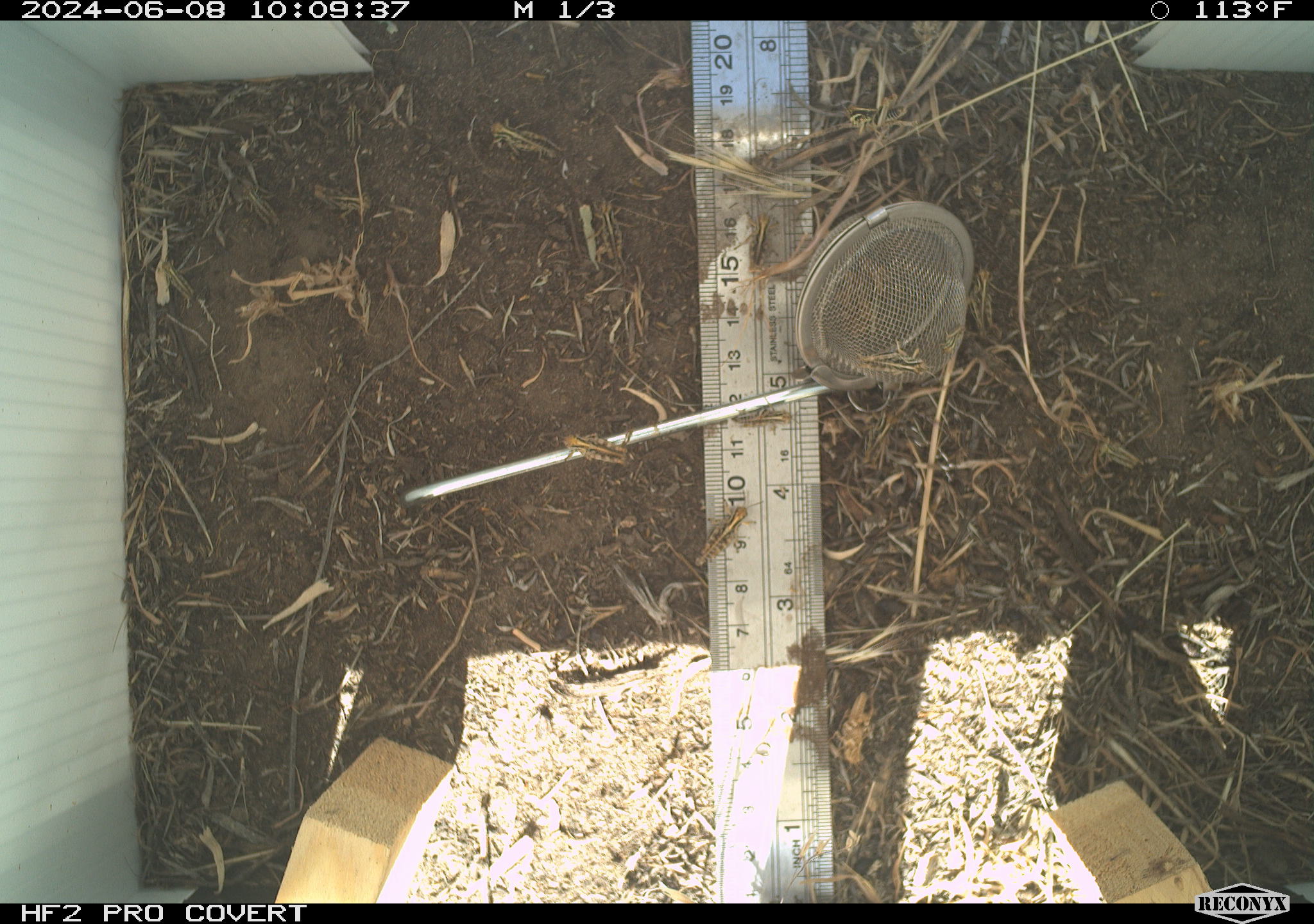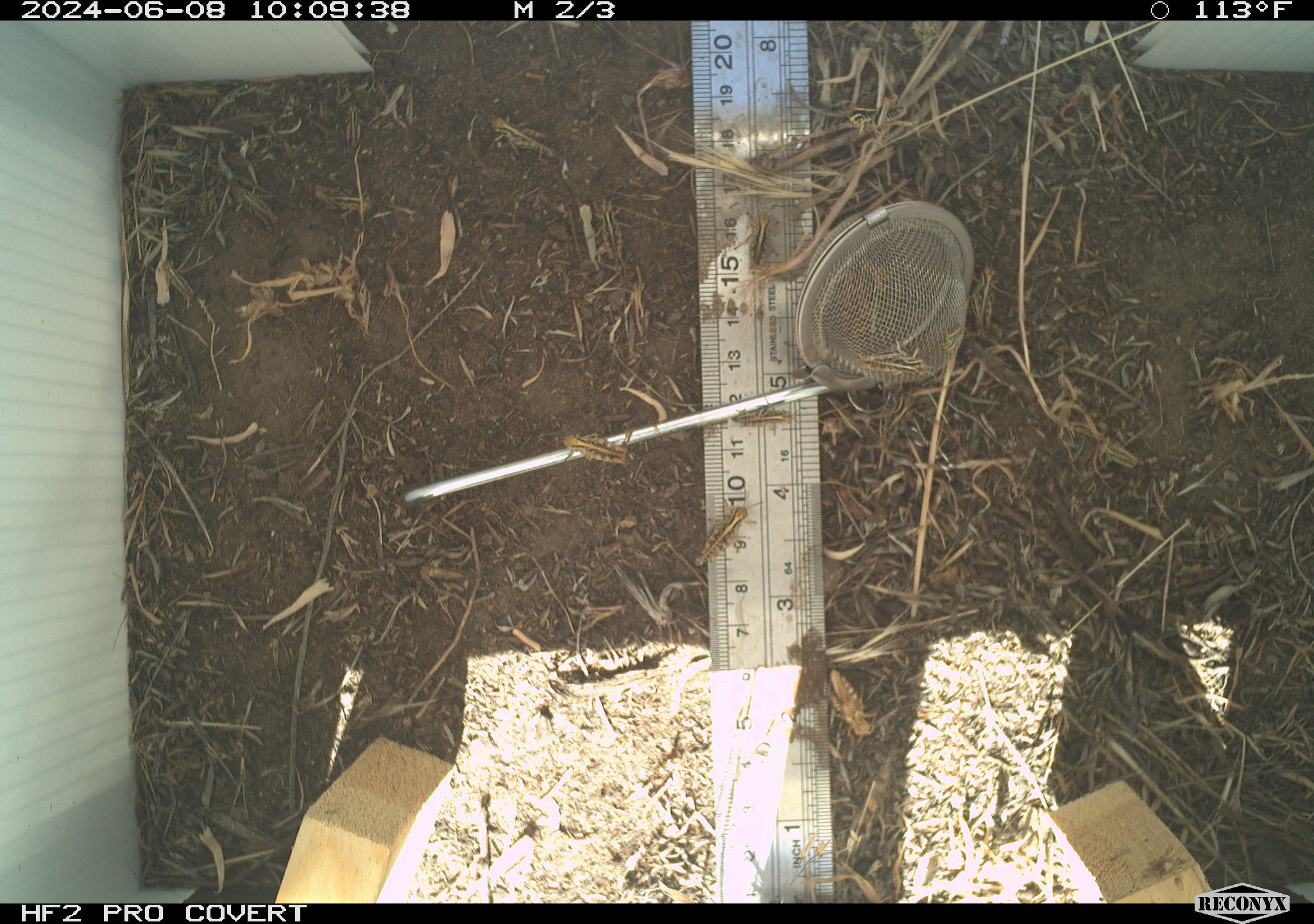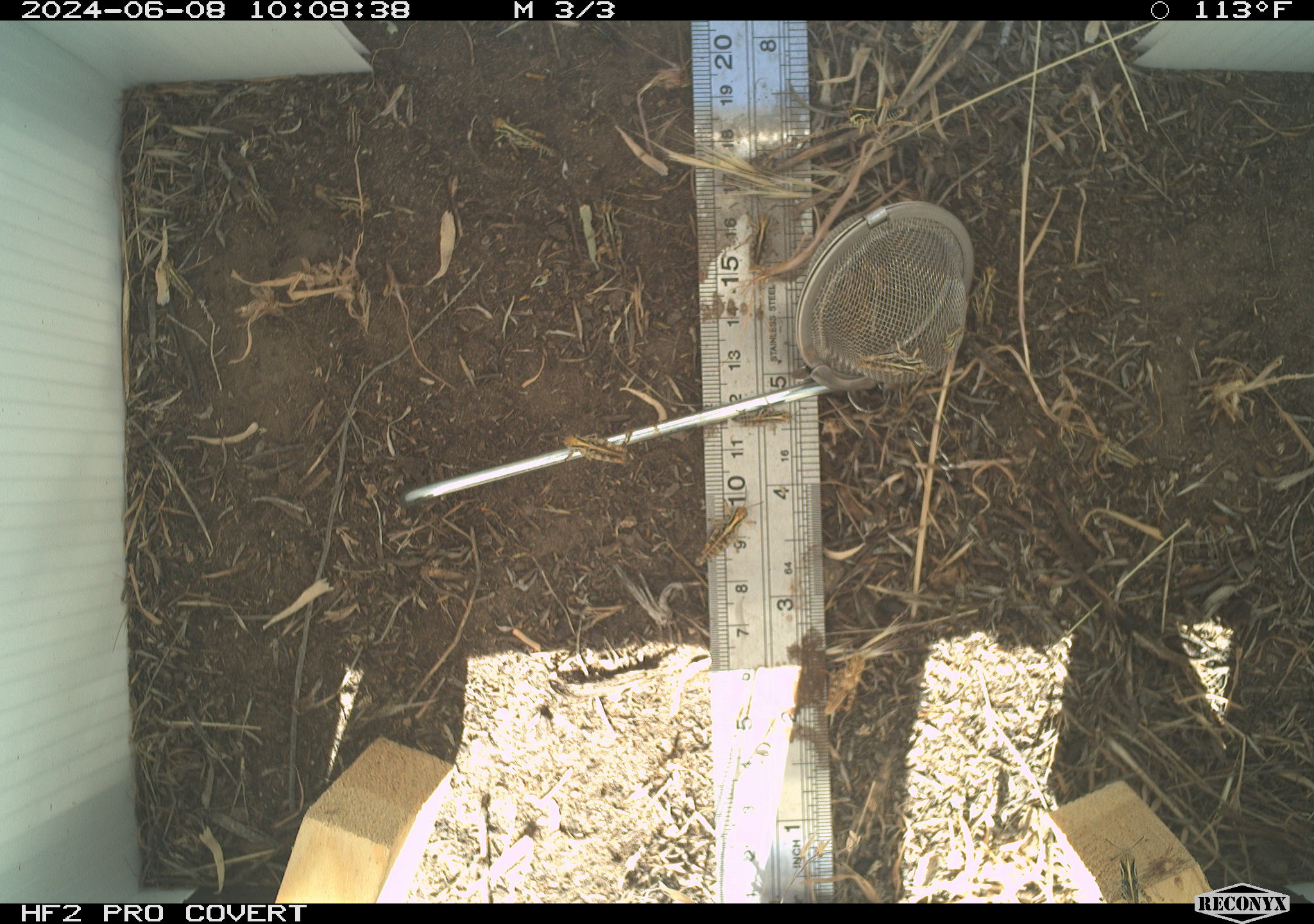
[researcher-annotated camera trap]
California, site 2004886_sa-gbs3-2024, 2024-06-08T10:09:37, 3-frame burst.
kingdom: Animalia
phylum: Arthropoda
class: Insecta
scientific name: Insecta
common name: insect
Insect (Insecta).